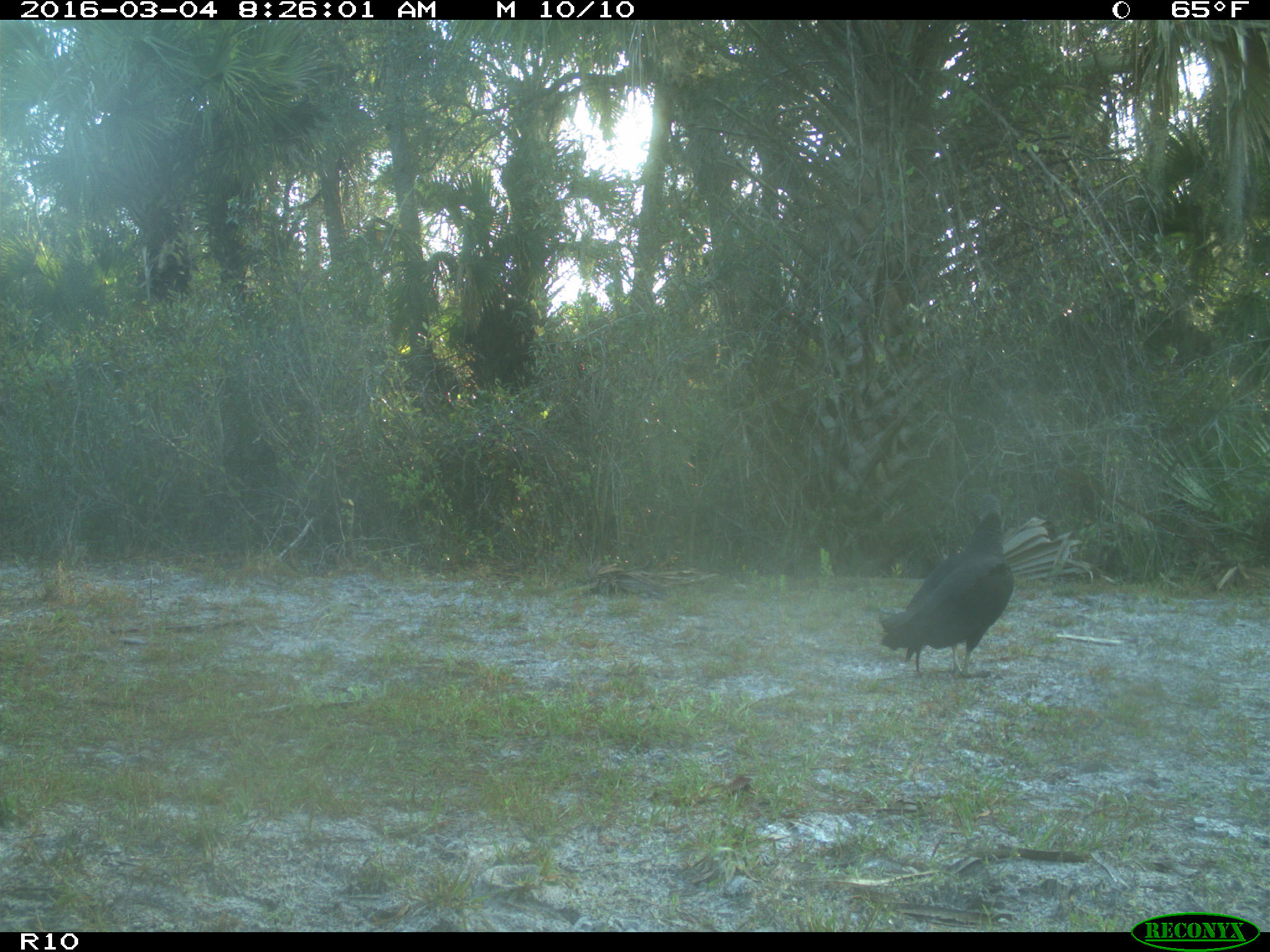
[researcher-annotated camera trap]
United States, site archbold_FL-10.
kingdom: Animalia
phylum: Chordata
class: Aves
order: Accipitriformes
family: Accipitridae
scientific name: Accipitridae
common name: acciptirids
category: unidentified accipitrid